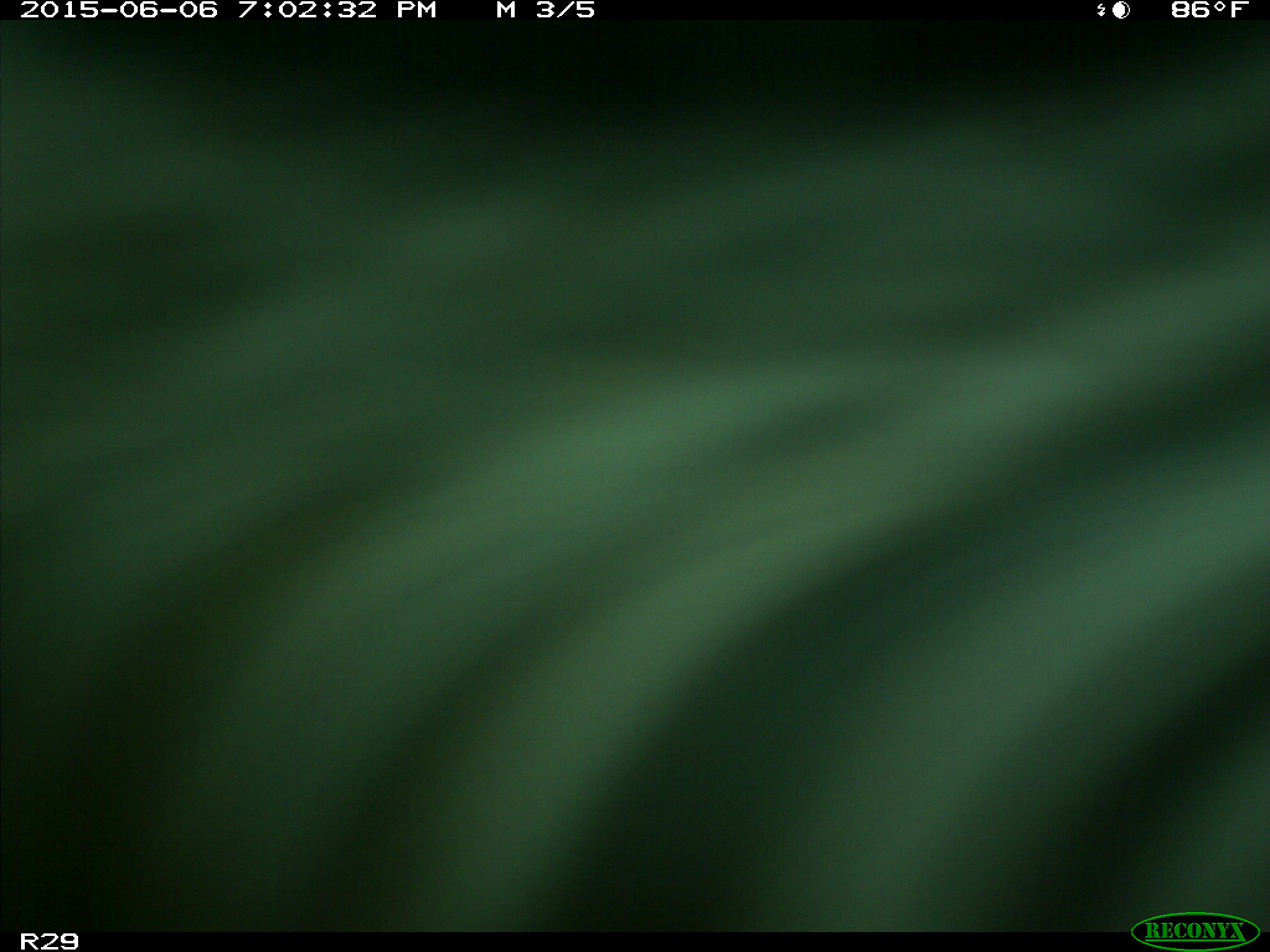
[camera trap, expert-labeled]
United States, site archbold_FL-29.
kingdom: Animalia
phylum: Chordata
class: Mammalia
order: Artiodactyla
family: Bovidae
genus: Bos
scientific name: Bos taurus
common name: domestic cow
Bos taurus (domestic cow).